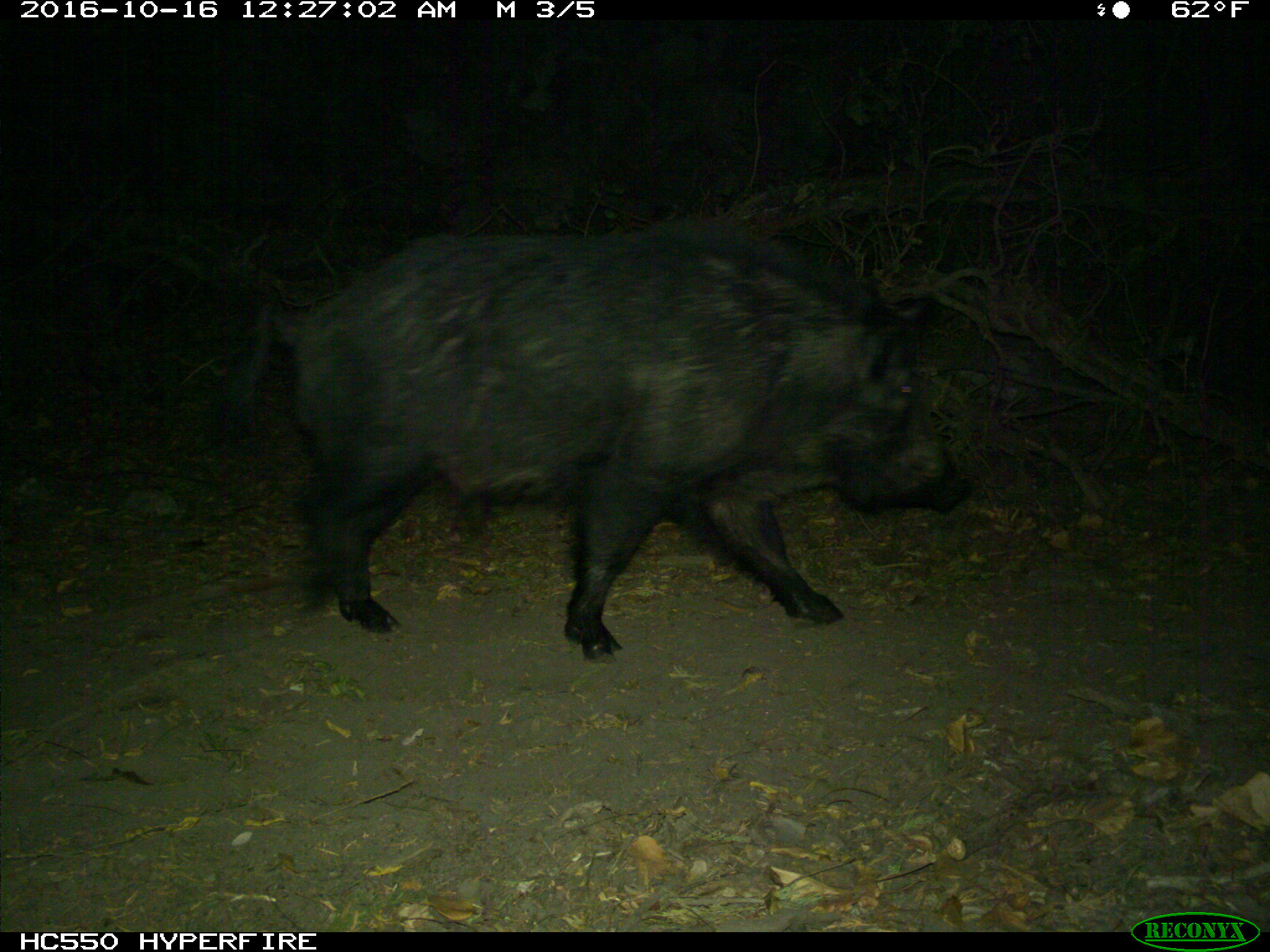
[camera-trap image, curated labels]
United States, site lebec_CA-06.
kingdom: Animalia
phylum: Chordata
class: Mammalia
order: Artiodactyla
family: Suidae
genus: Sus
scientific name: Sus scrofa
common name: wild boar